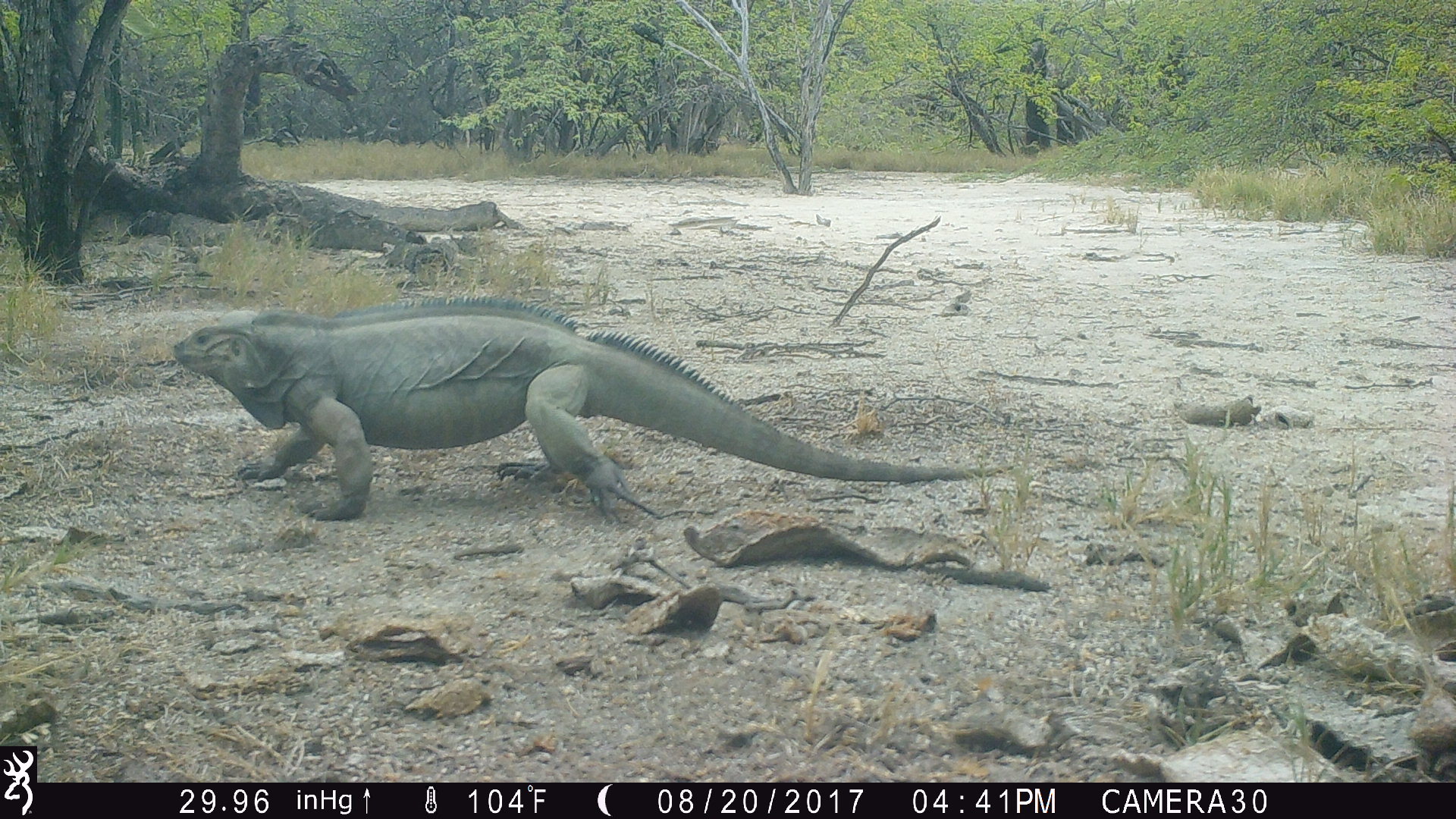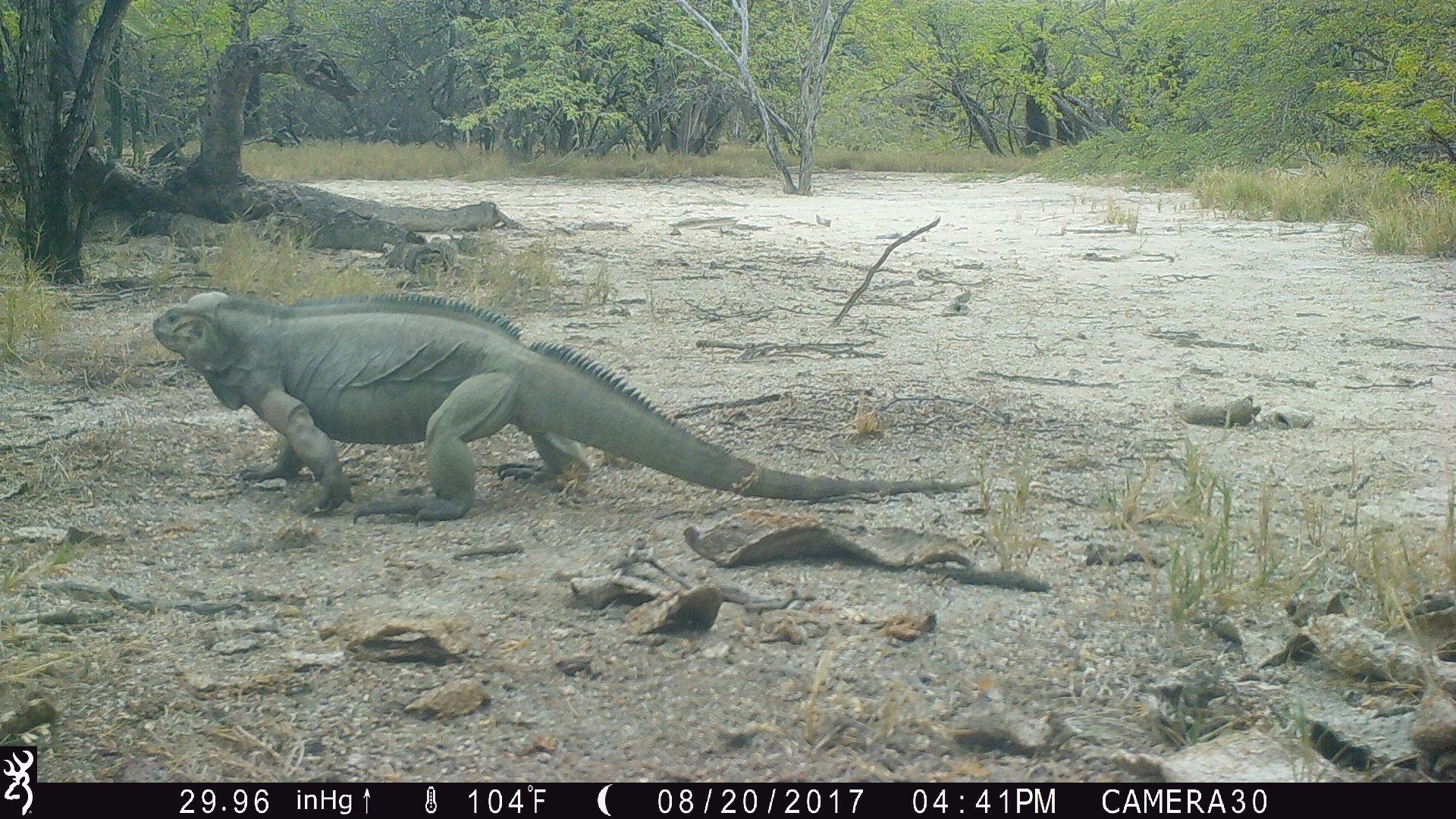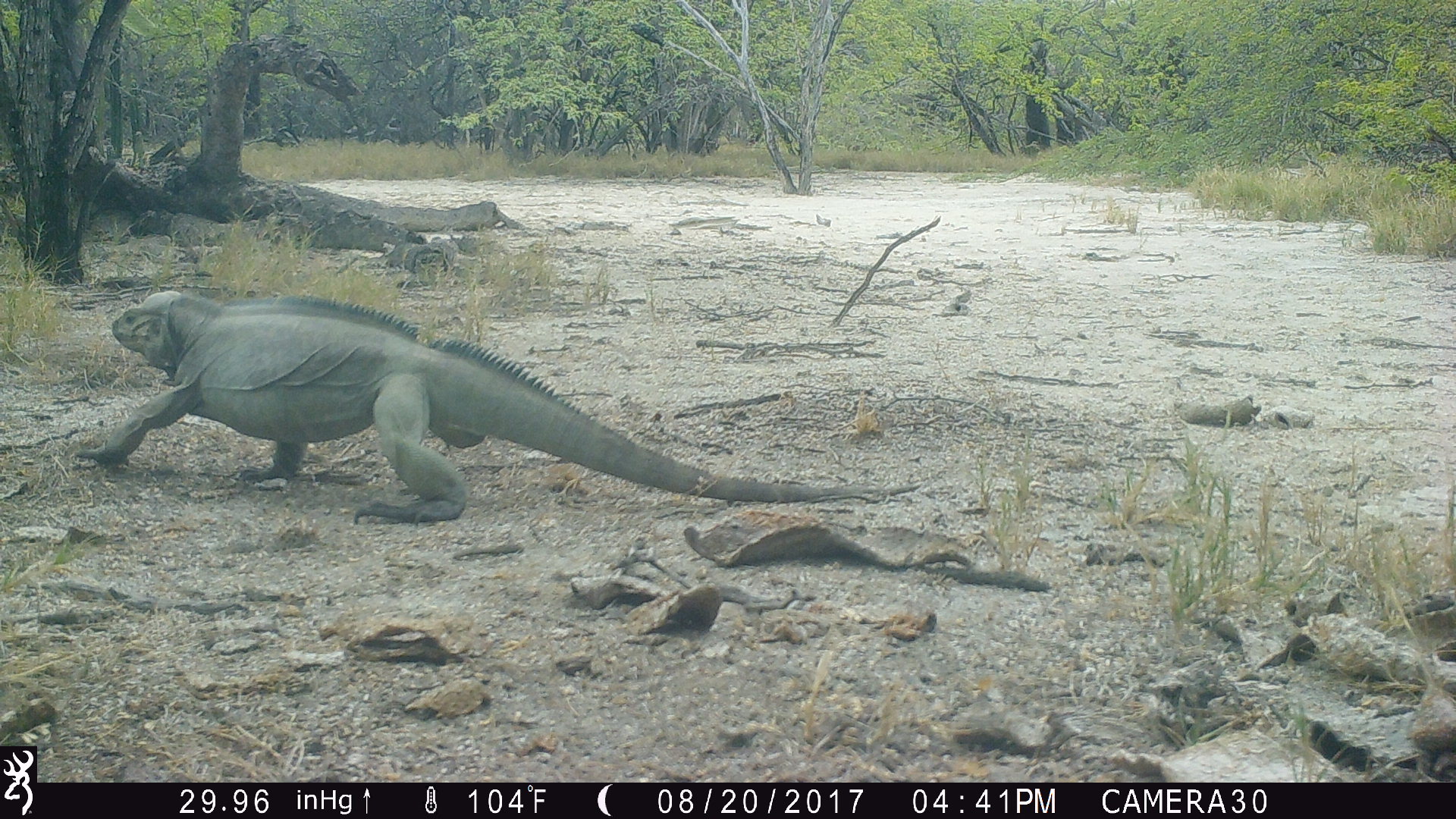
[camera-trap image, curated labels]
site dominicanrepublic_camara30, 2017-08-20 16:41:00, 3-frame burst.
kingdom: Animalia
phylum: Chordata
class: Aves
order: Passeriformes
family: Corvidae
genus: Corvus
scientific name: Corvus corax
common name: raven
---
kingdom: Animalia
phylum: Chordata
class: Reptilia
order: Squamata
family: Iguanidae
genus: Iguana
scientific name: Iguana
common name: typical iguanas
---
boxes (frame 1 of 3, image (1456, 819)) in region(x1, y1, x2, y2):
raven: region(163, 295, 967, 526)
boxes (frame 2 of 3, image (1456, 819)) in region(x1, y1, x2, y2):
iguana: region(153, 282, 989, 528)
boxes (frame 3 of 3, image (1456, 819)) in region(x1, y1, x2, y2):
iguana: region(79, 286, 915, 526)